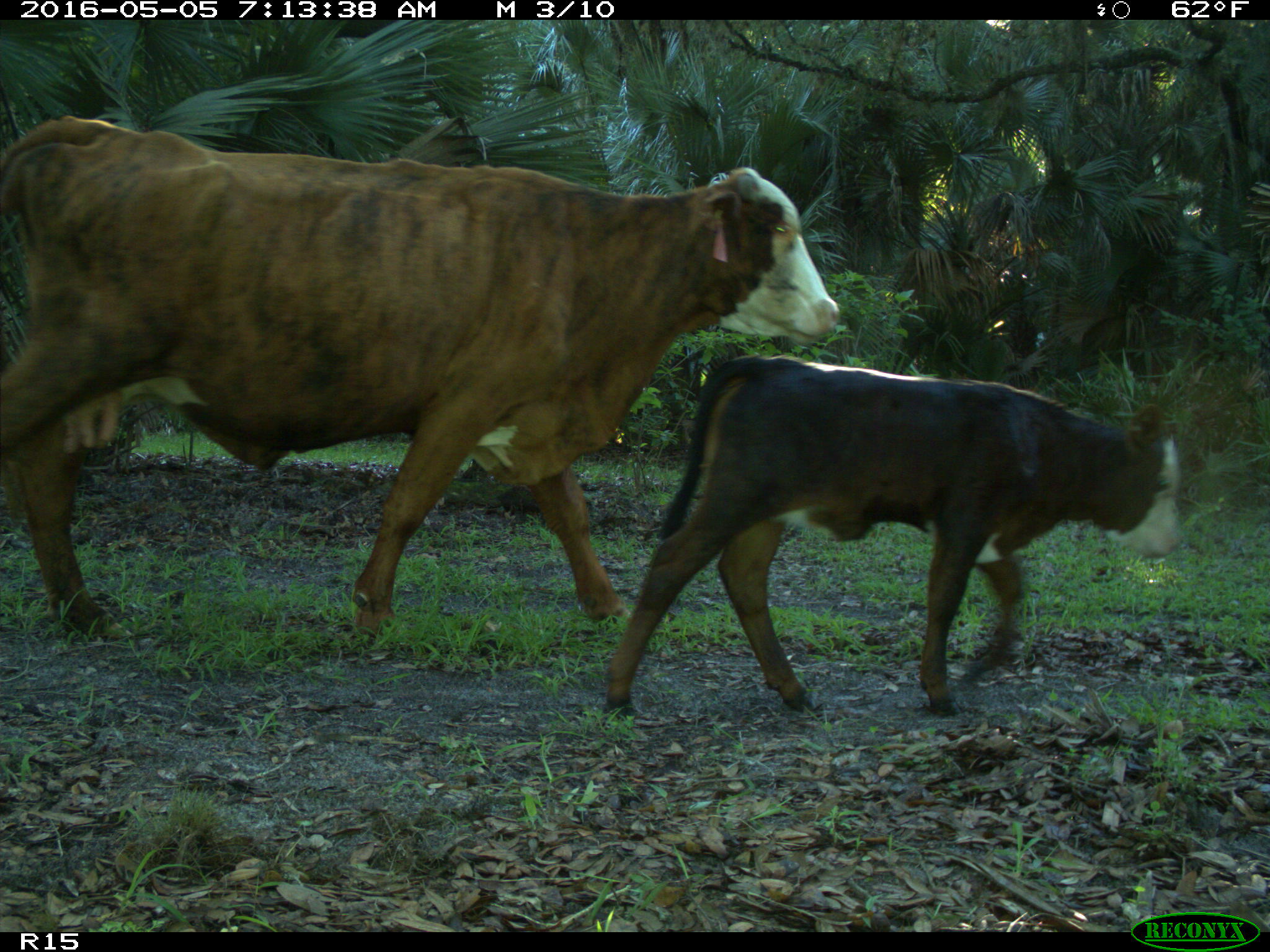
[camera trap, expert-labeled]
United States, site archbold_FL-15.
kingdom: Animalia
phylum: Chordata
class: Mammalia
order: Artiodactyla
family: Bovidae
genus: Bos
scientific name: Bos taurus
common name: domestic cow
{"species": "Bos taurus (domestic cow)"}